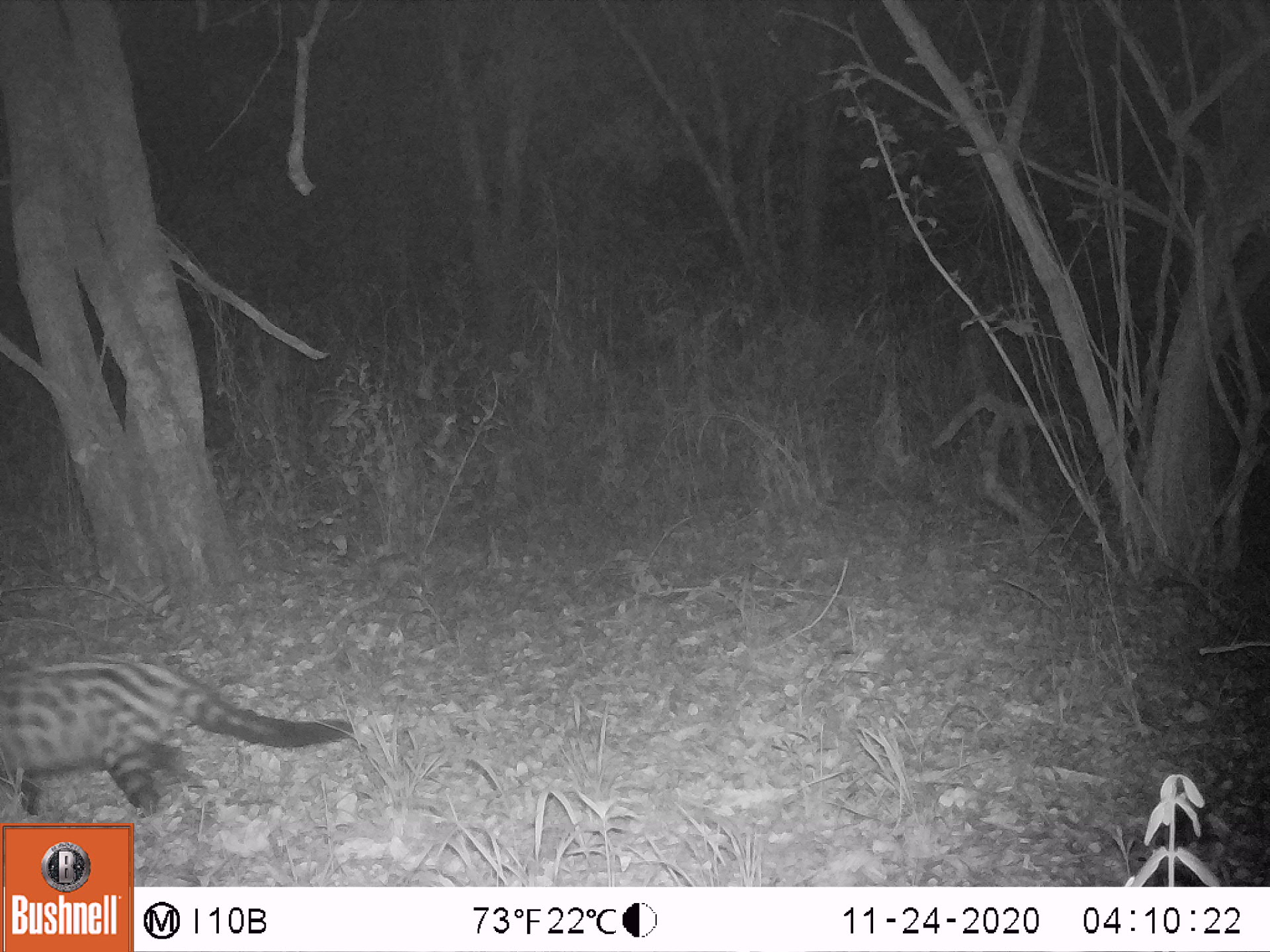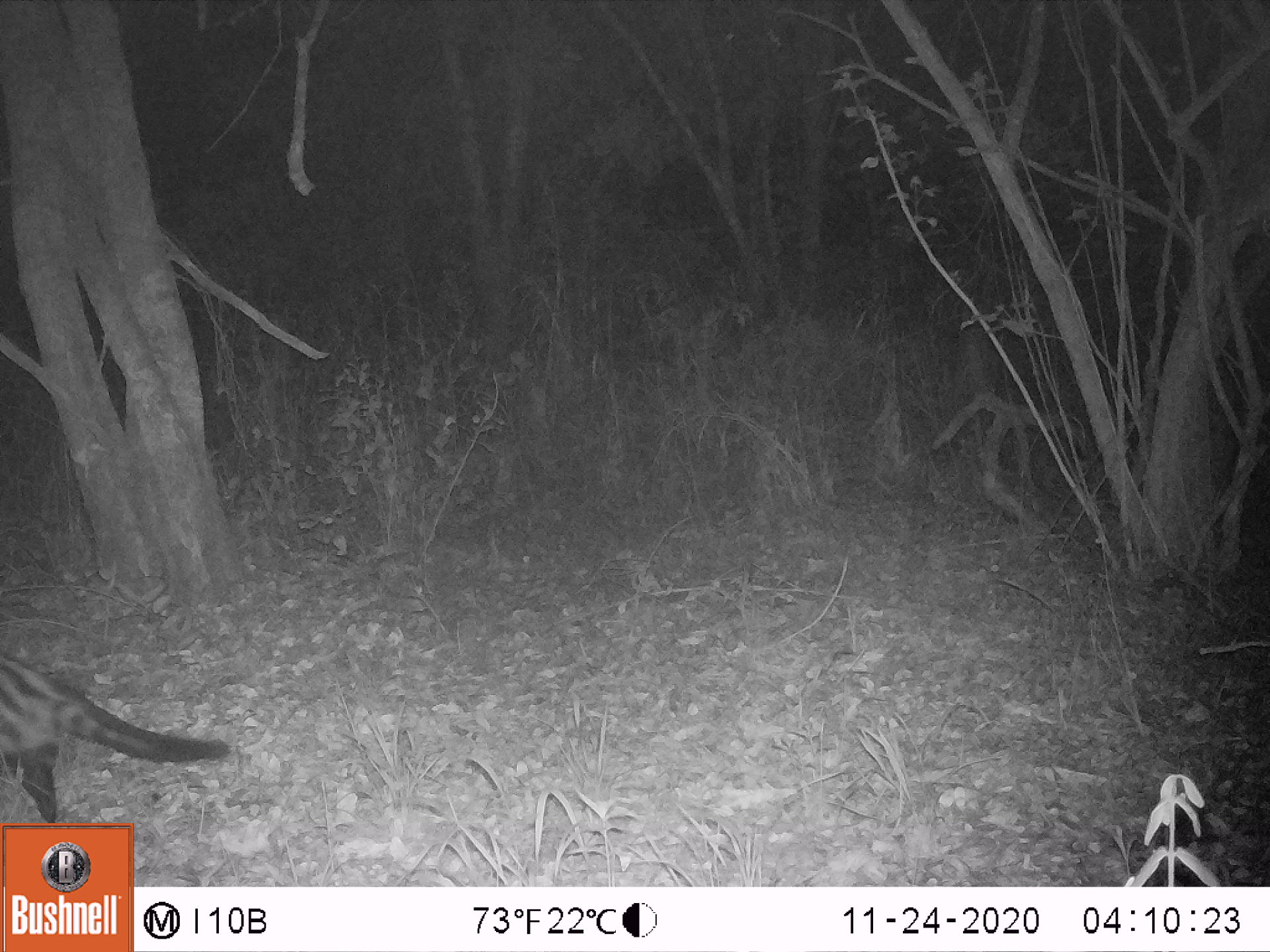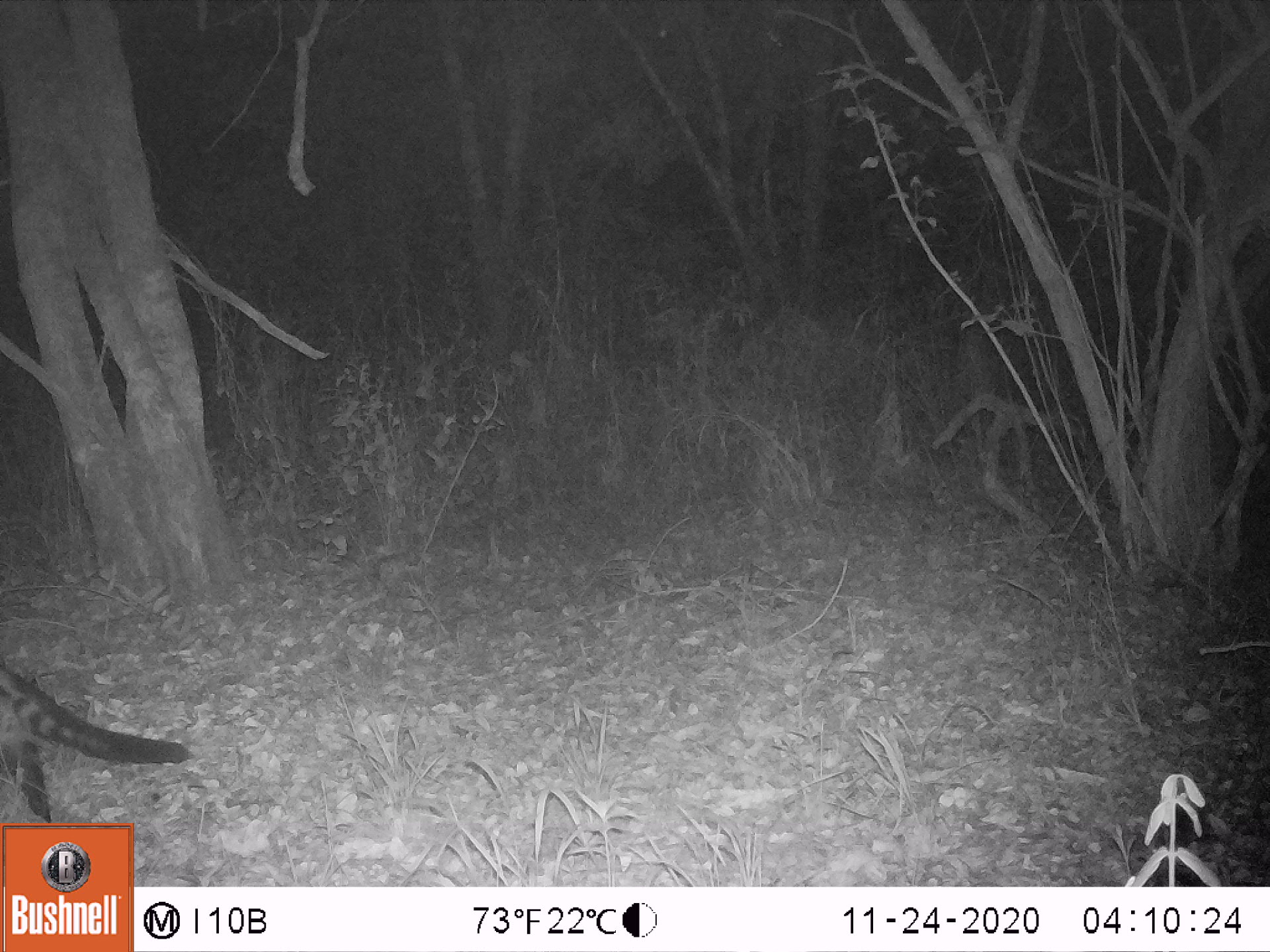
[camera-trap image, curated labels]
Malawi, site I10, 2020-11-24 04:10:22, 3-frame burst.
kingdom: Animalia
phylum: Chordata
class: Mammalia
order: Carnivora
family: Viverridae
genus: Civettictis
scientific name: Civettictis civetta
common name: african civet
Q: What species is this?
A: African civet (Civettictis civetta).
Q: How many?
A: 1.